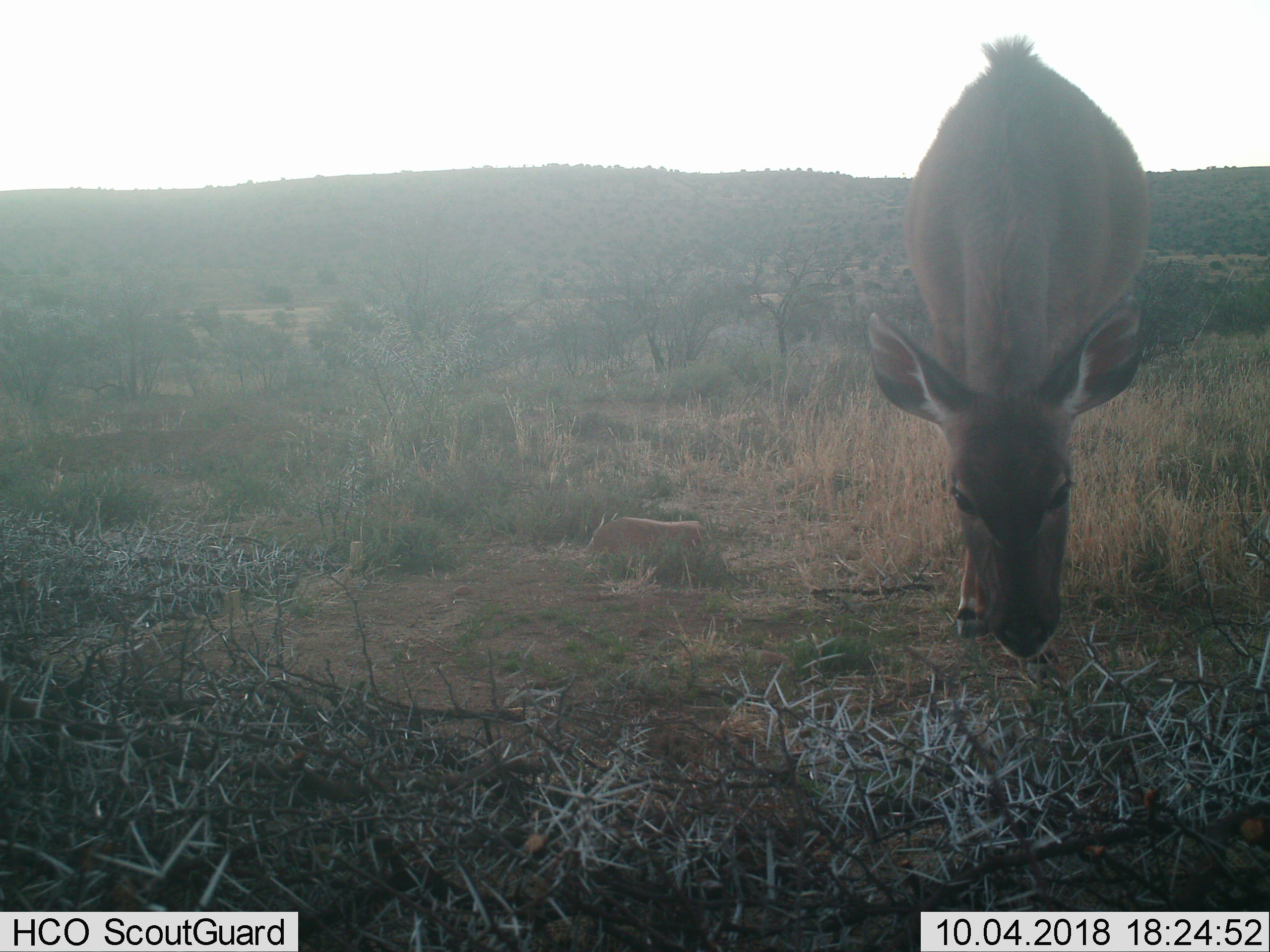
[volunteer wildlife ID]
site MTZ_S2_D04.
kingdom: Animalia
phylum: Chordata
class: Mammalia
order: Artiodactyla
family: Bovidae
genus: Tragelaphus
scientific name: Tragelaphus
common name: kudu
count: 1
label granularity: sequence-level